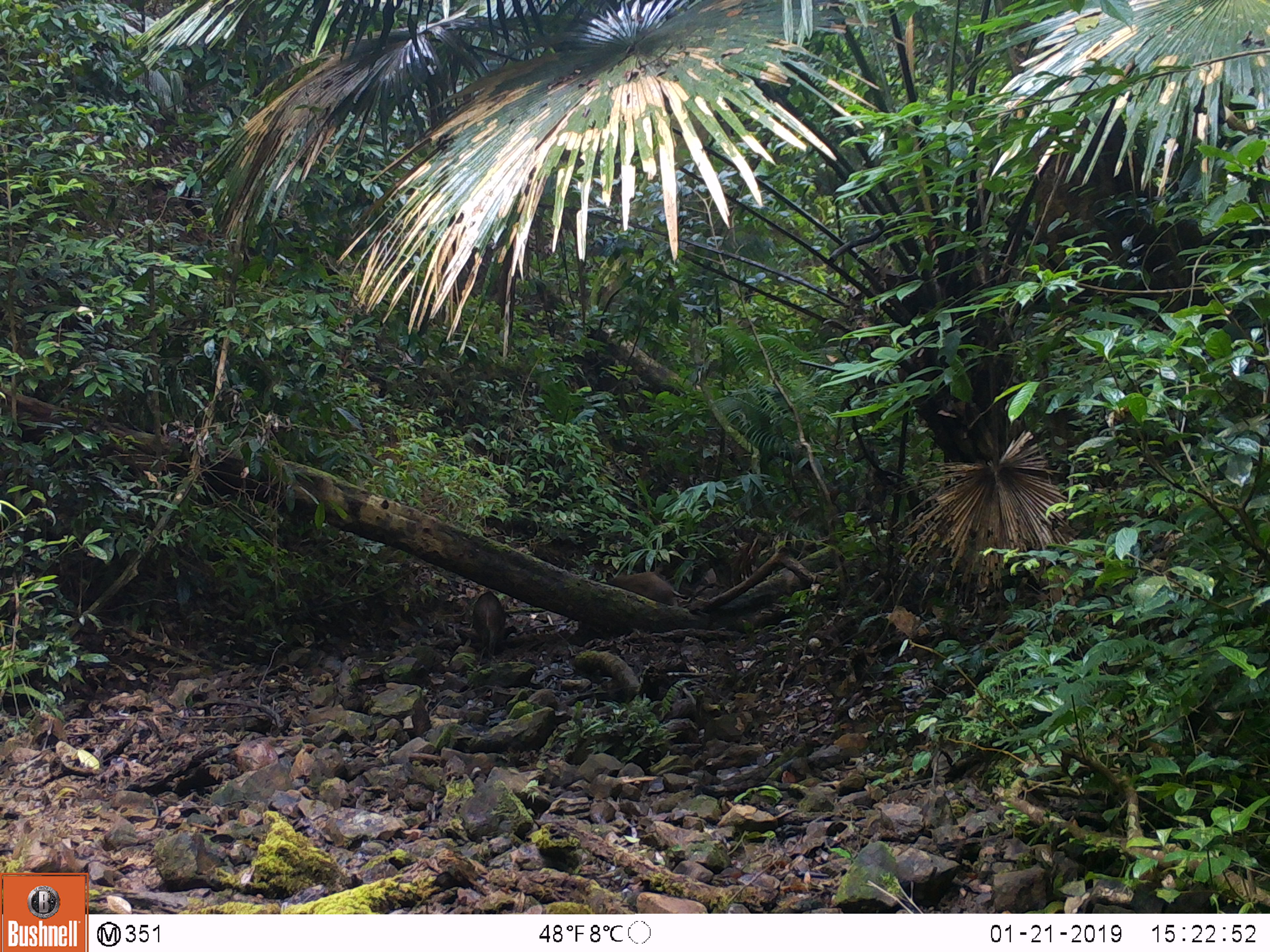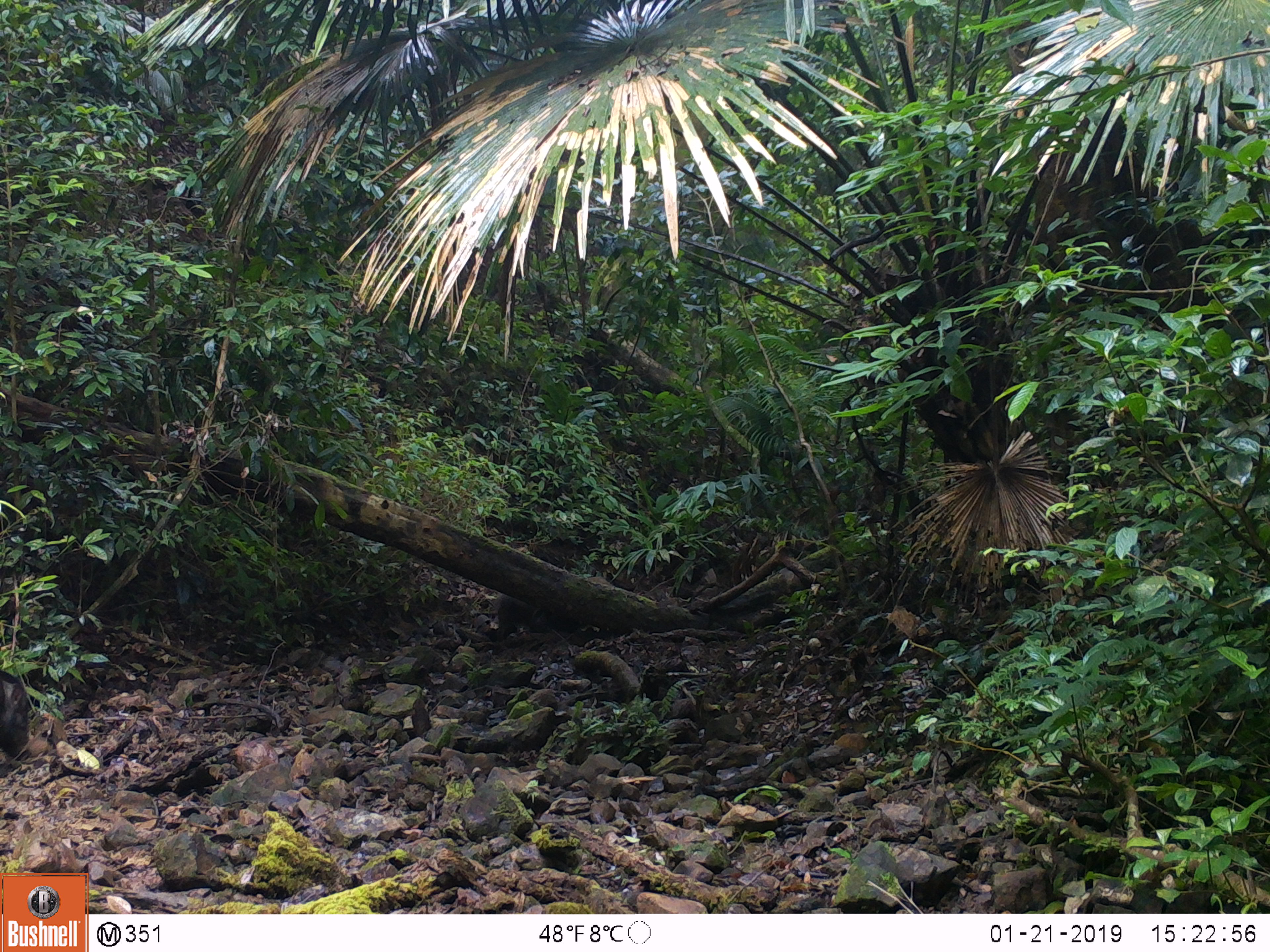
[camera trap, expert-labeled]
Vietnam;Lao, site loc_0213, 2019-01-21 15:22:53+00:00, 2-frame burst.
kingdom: Animalia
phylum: Chordata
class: Mammalia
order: Artiodactyla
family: Suidae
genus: Sus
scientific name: Sus scrofa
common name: eurasian wild pig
Eurasian wild pig (Sus scrofa). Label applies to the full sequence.